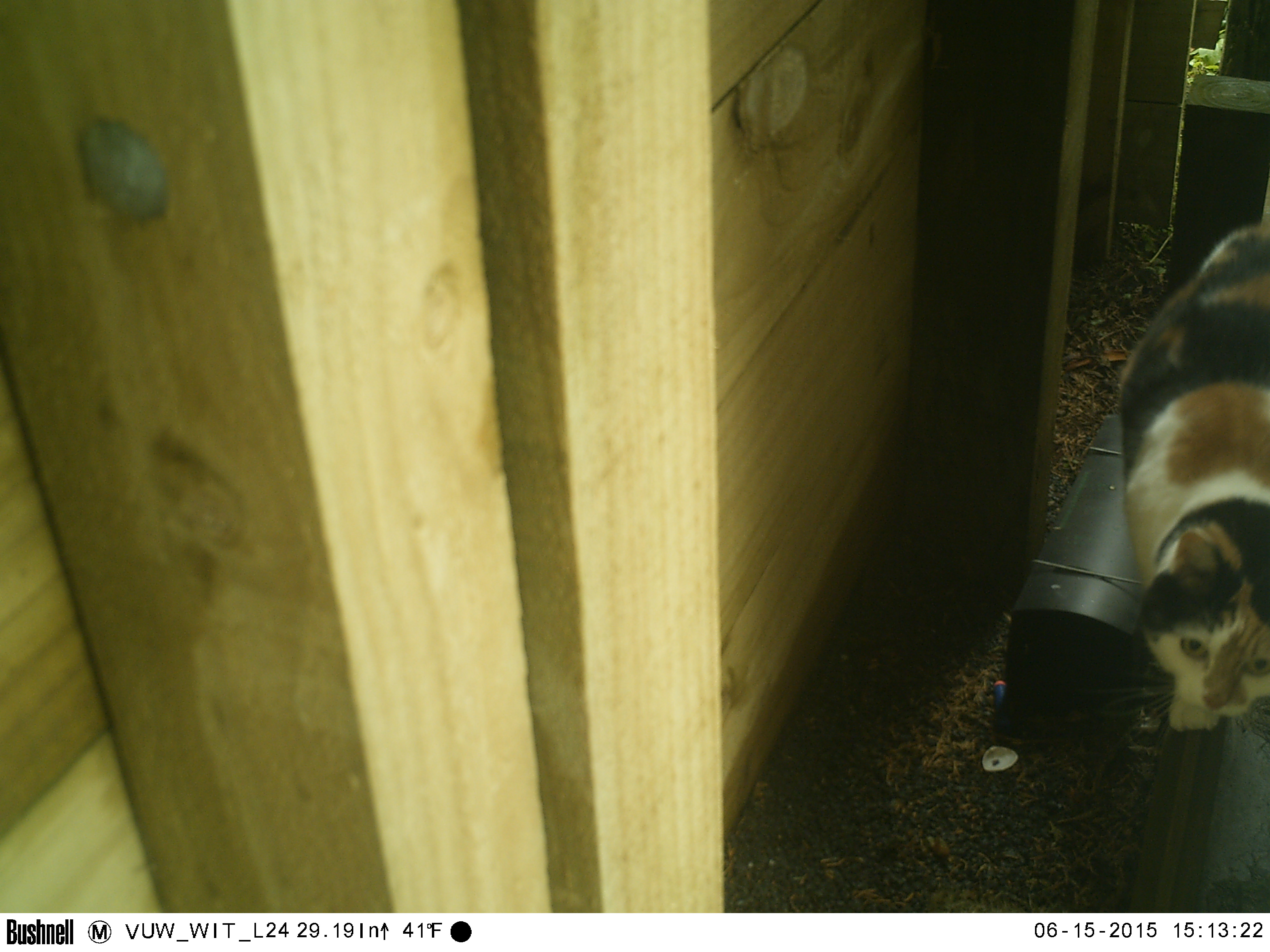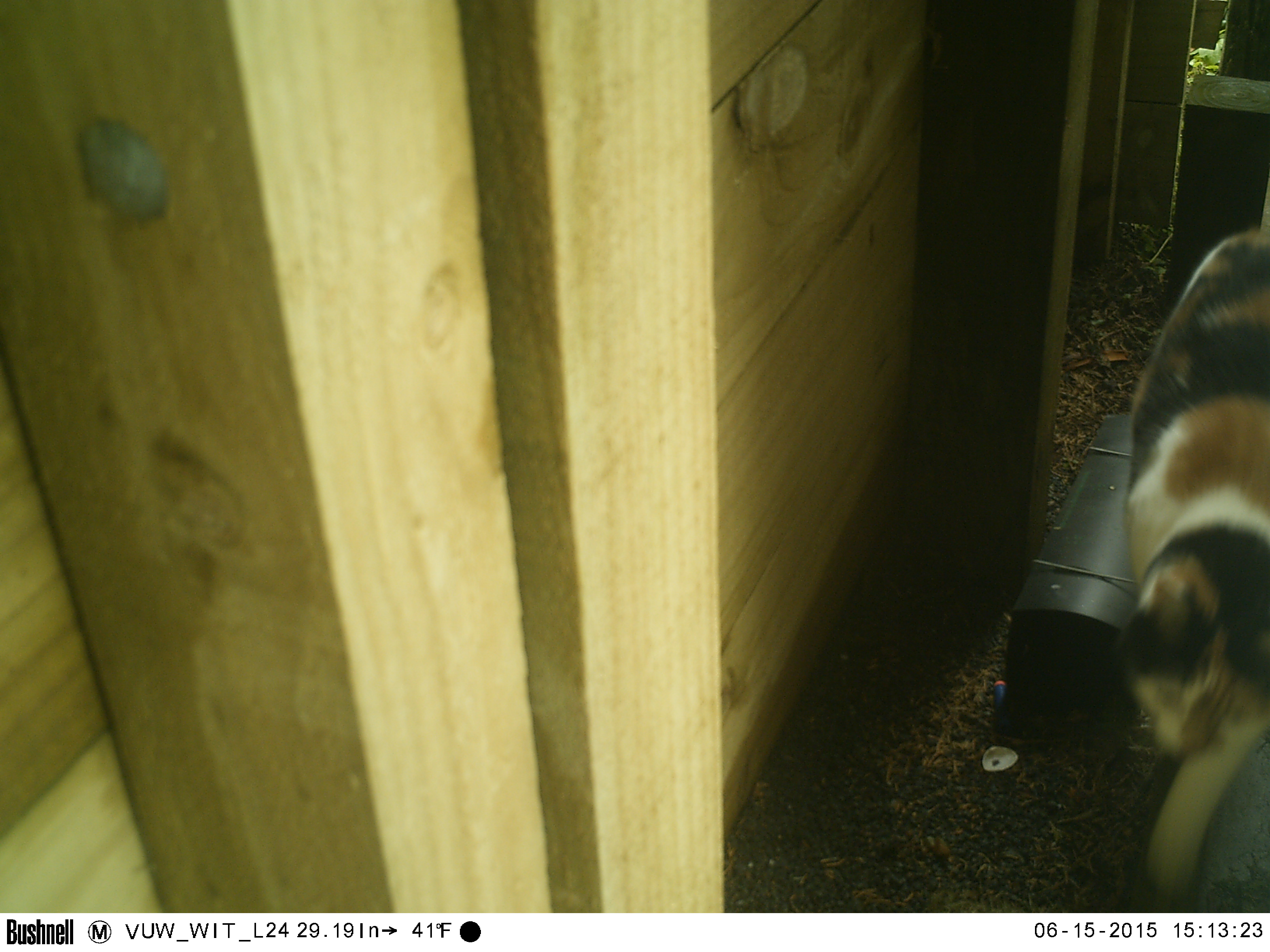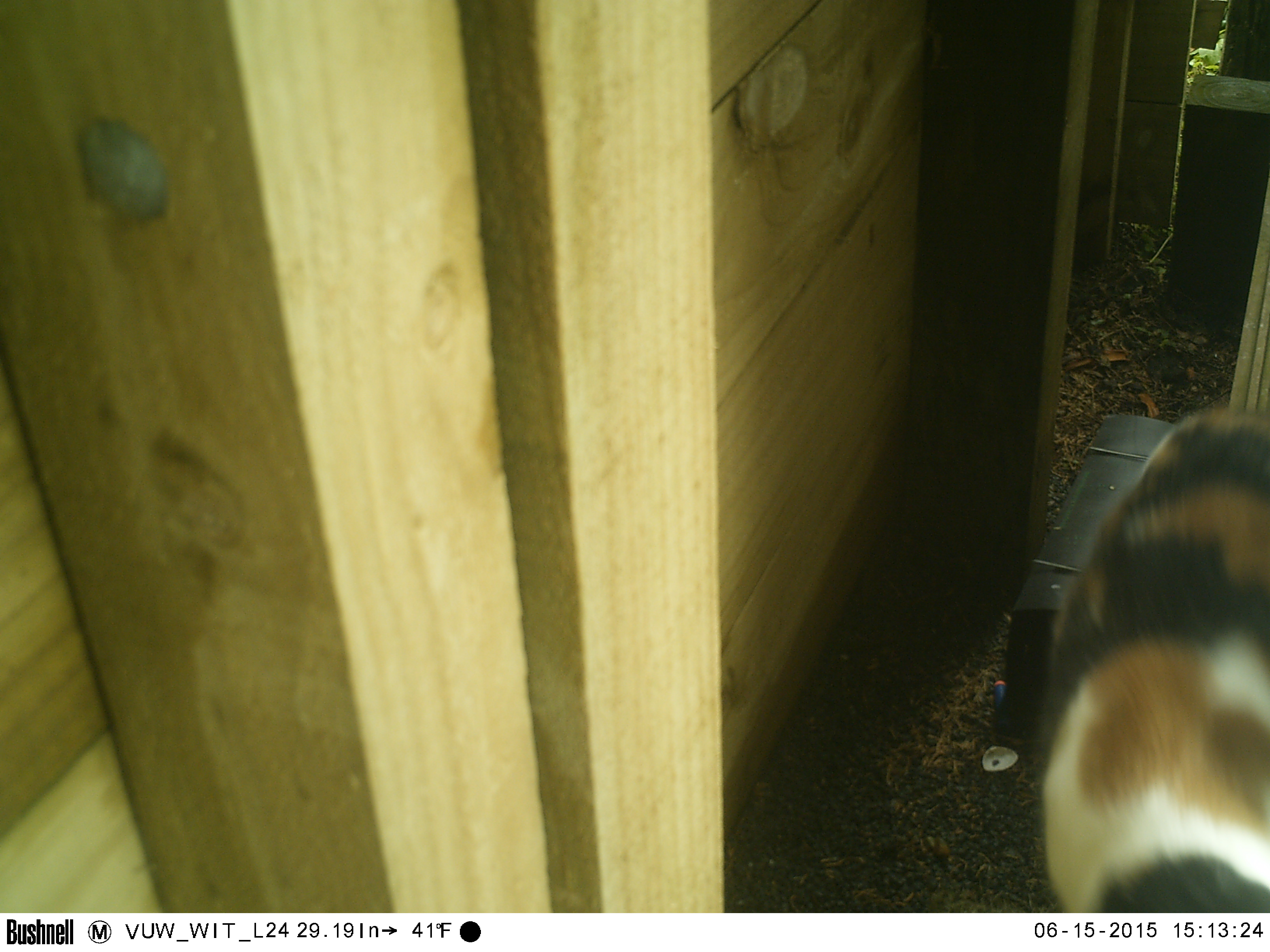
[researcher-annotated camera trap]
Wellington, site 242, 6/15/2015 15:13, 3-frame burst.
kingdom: Animalia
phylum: Chordata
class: Mammalia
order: Carnivora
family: Felidae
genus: Felis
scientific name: Felis catus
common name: cat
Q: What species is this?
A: Cat (Felis catus).